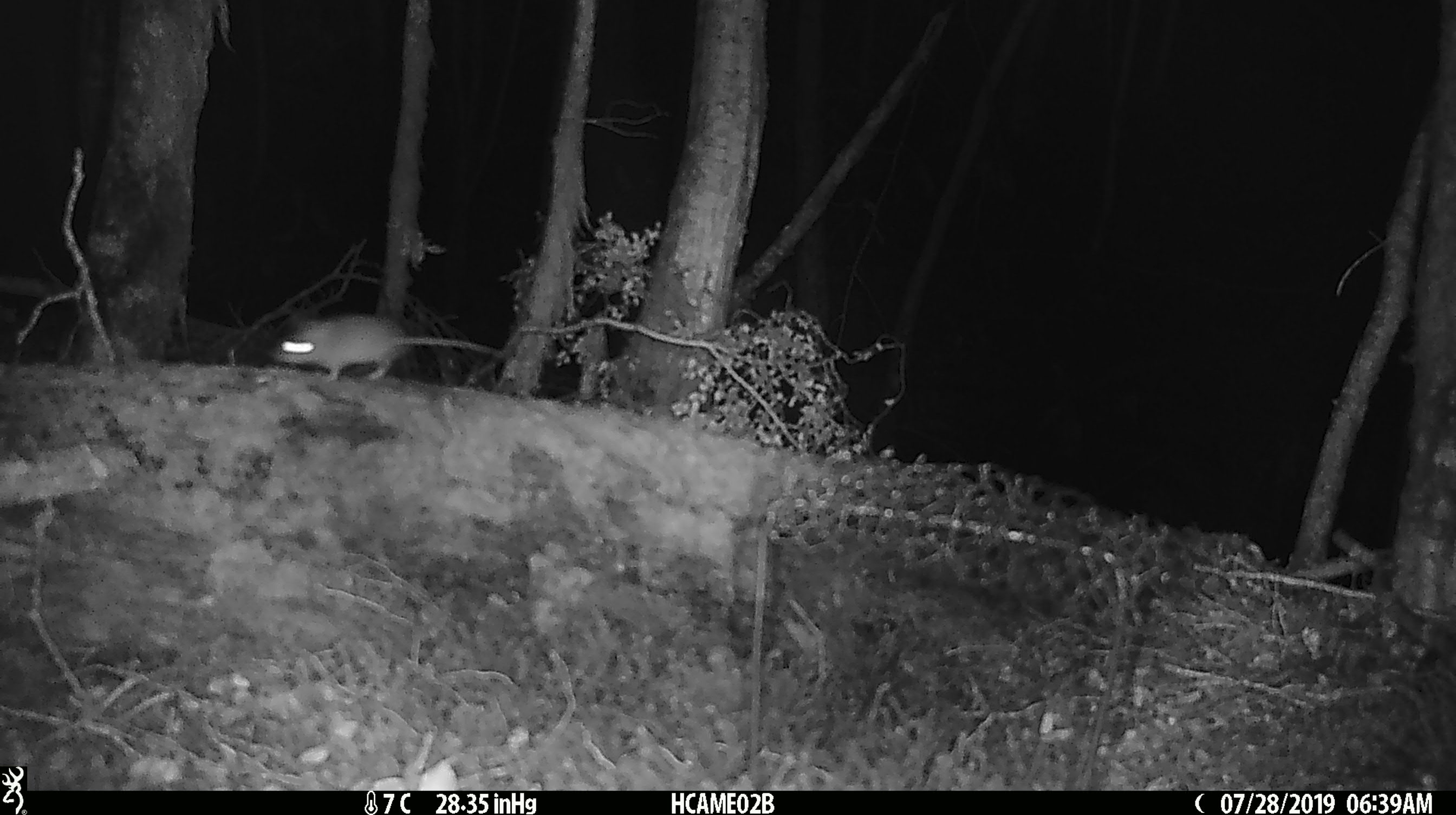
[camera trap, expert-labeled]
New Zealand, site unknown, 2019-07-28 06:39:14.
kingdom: Animalia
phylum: Chordata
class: Mammalia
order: Rodentia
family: Muridae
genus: Mus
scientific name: Mus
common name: mouse